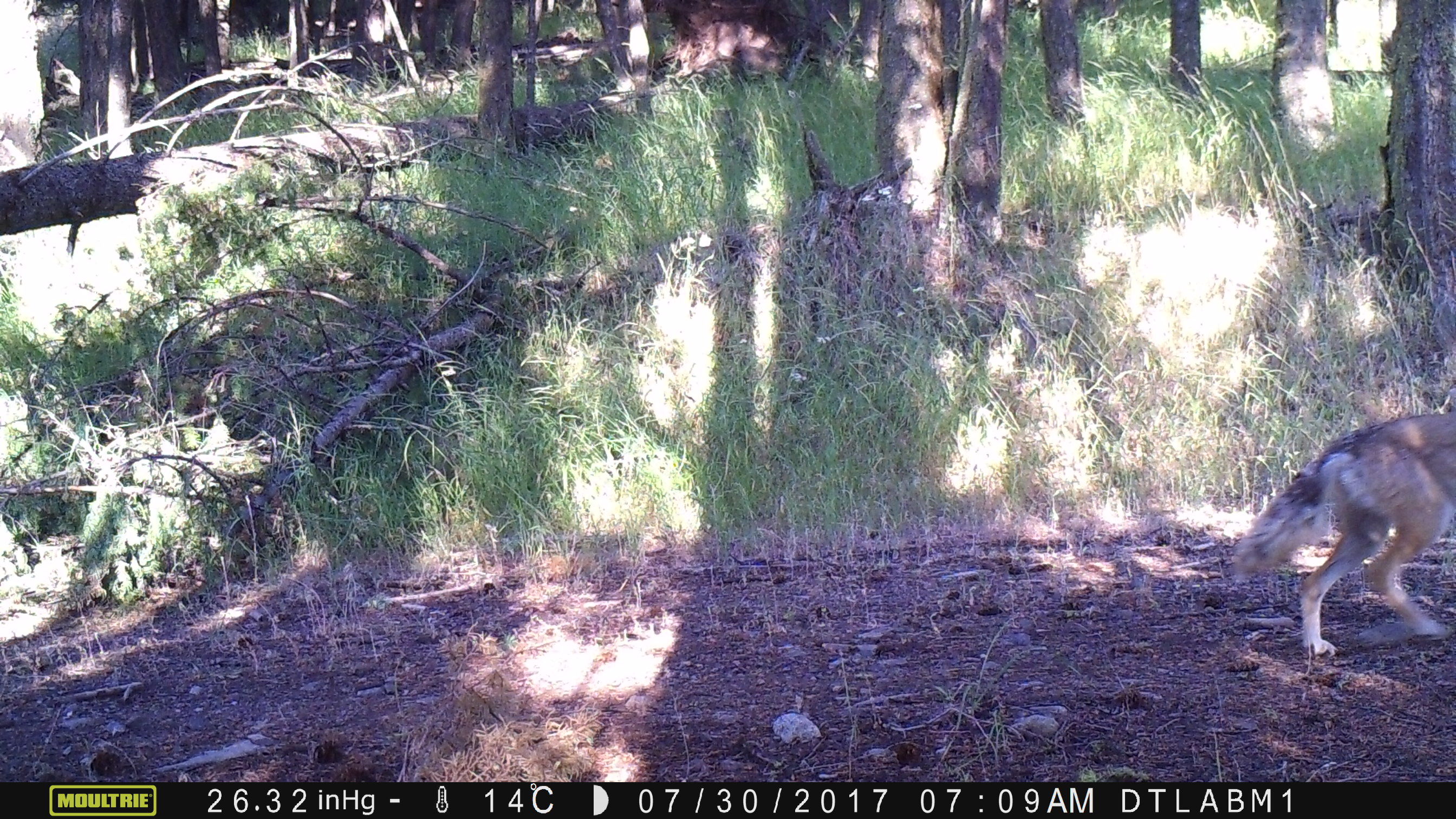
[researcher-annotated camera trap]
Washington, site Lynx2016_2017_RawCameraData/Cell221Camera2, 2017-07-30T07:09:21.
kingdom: Animalia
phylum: Chordata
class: Mammalia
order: Carnivora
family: Canidae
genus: Canis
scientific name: Canis latrans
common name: coyote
Canis latrans (coyote). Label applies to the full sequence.